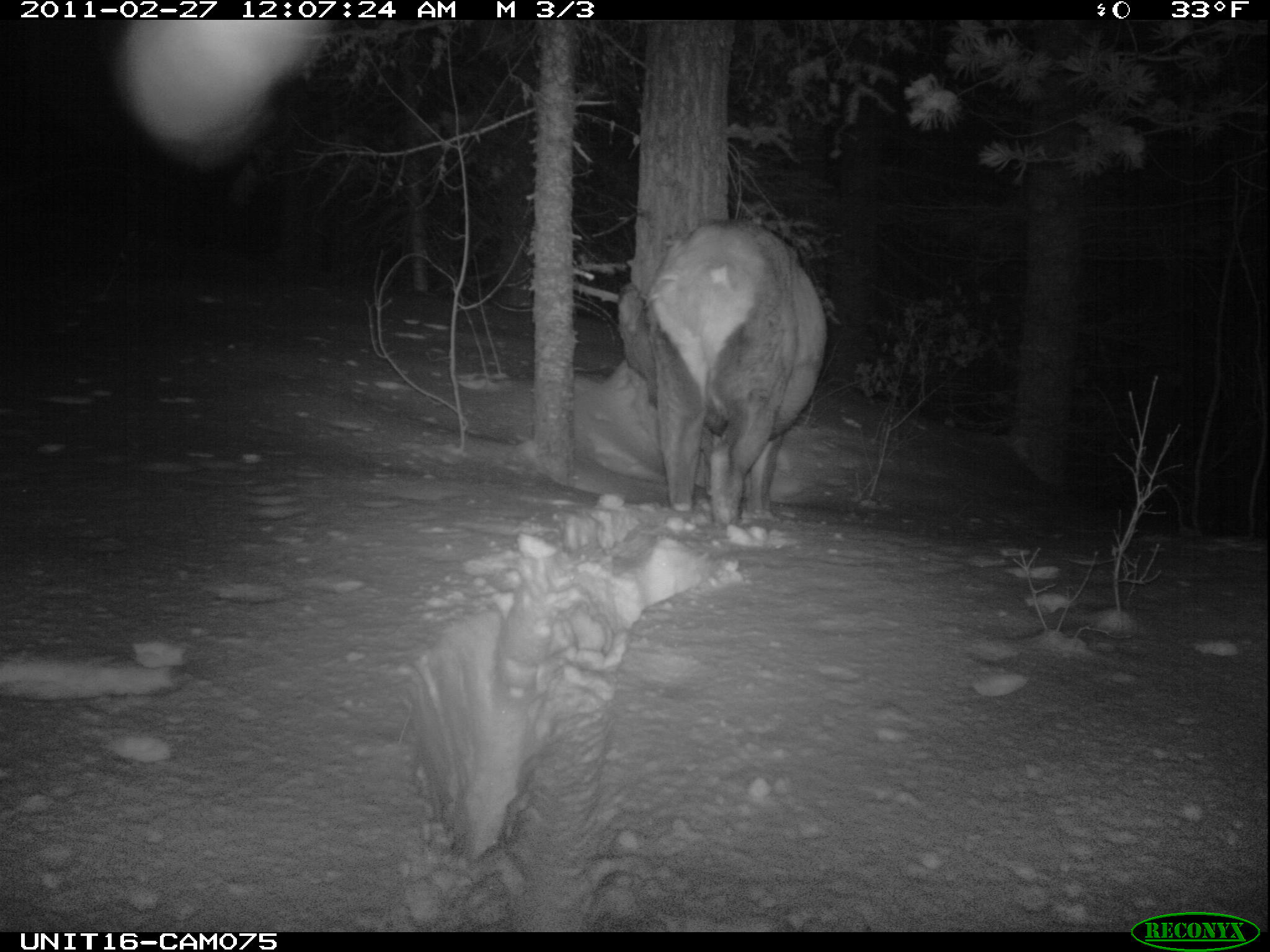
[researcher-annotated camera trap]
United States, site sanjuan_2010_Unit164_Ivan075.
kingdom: Animalia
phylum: Chordata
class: Mammalia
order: Artiodactyla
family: Cervidae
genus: Cervus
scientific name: Cervus elaphus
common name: red deer